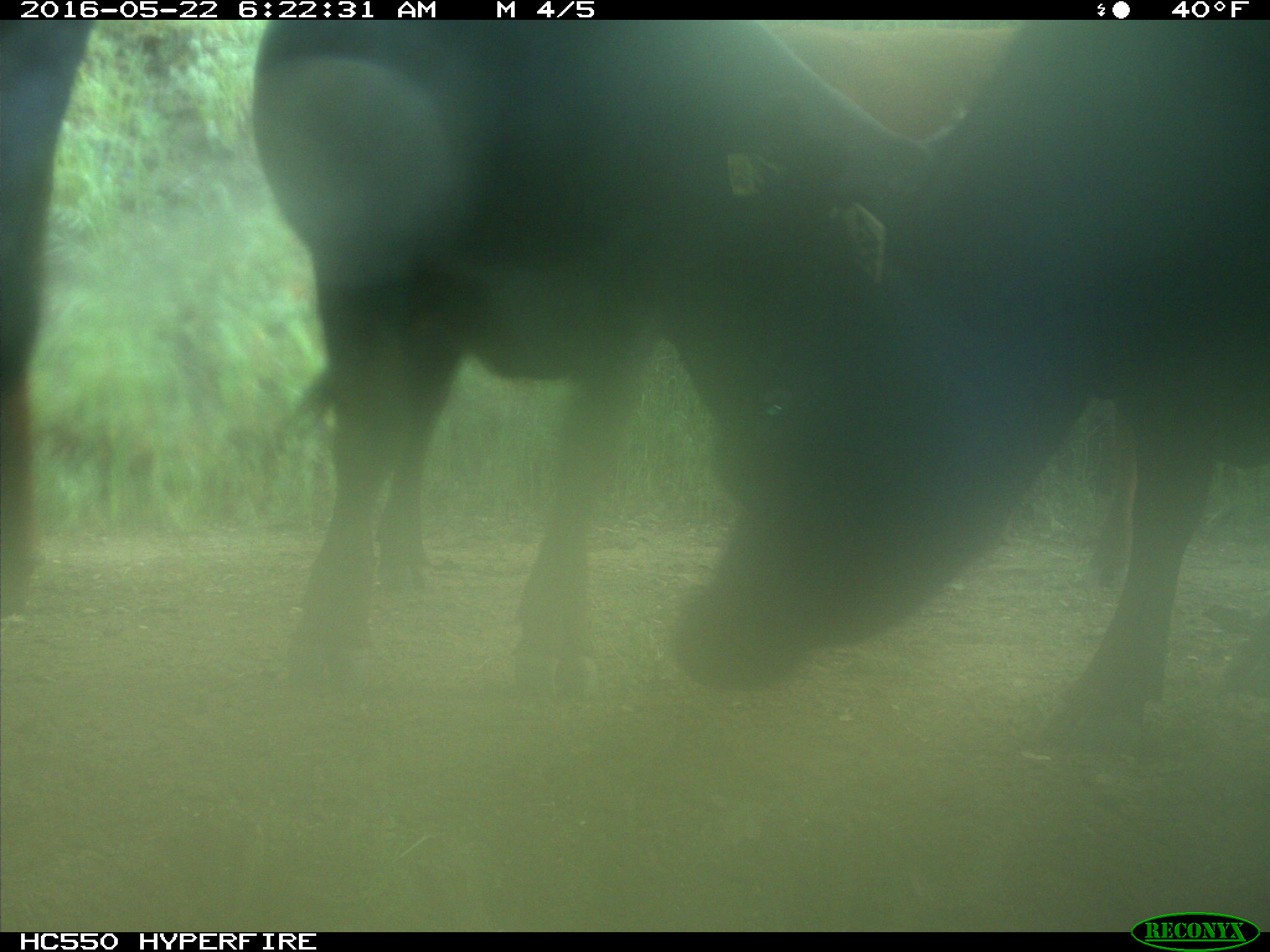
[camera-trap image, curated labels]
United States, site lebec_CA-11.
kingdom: Animalia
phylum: Chordata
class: Mammalia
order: Artiodactyla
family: Bovidae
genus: Bos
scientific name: Bos taurus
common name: domestic cow